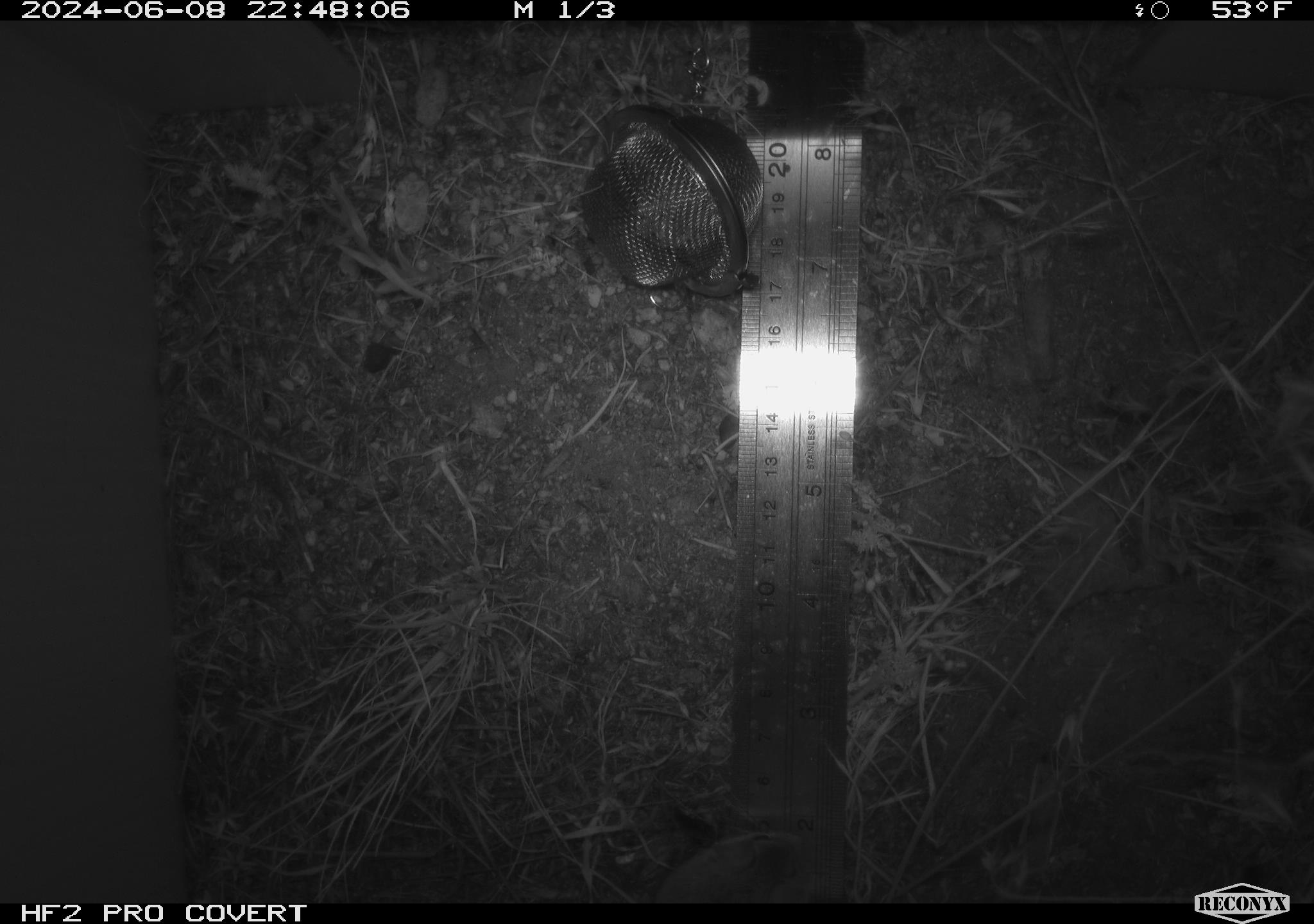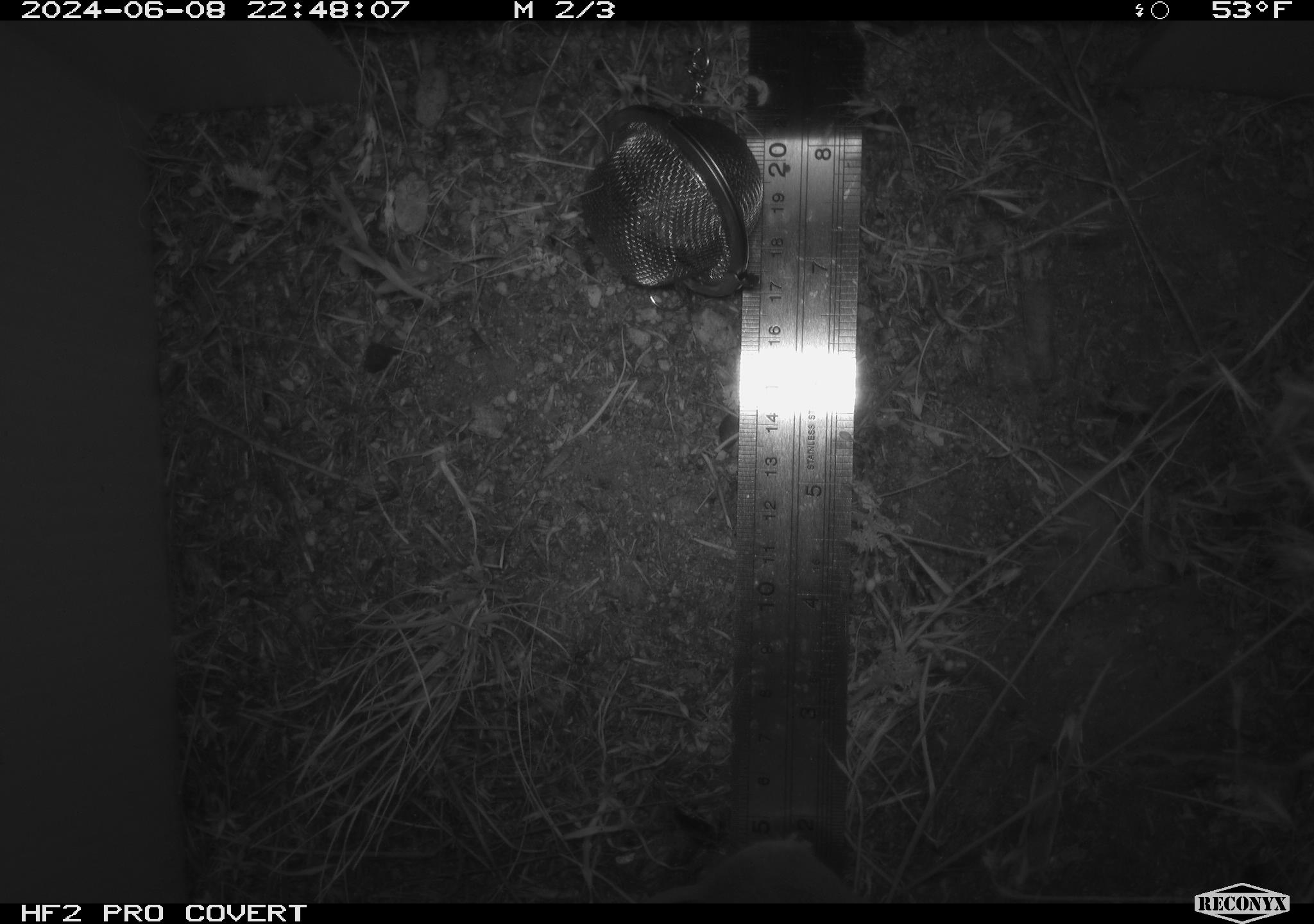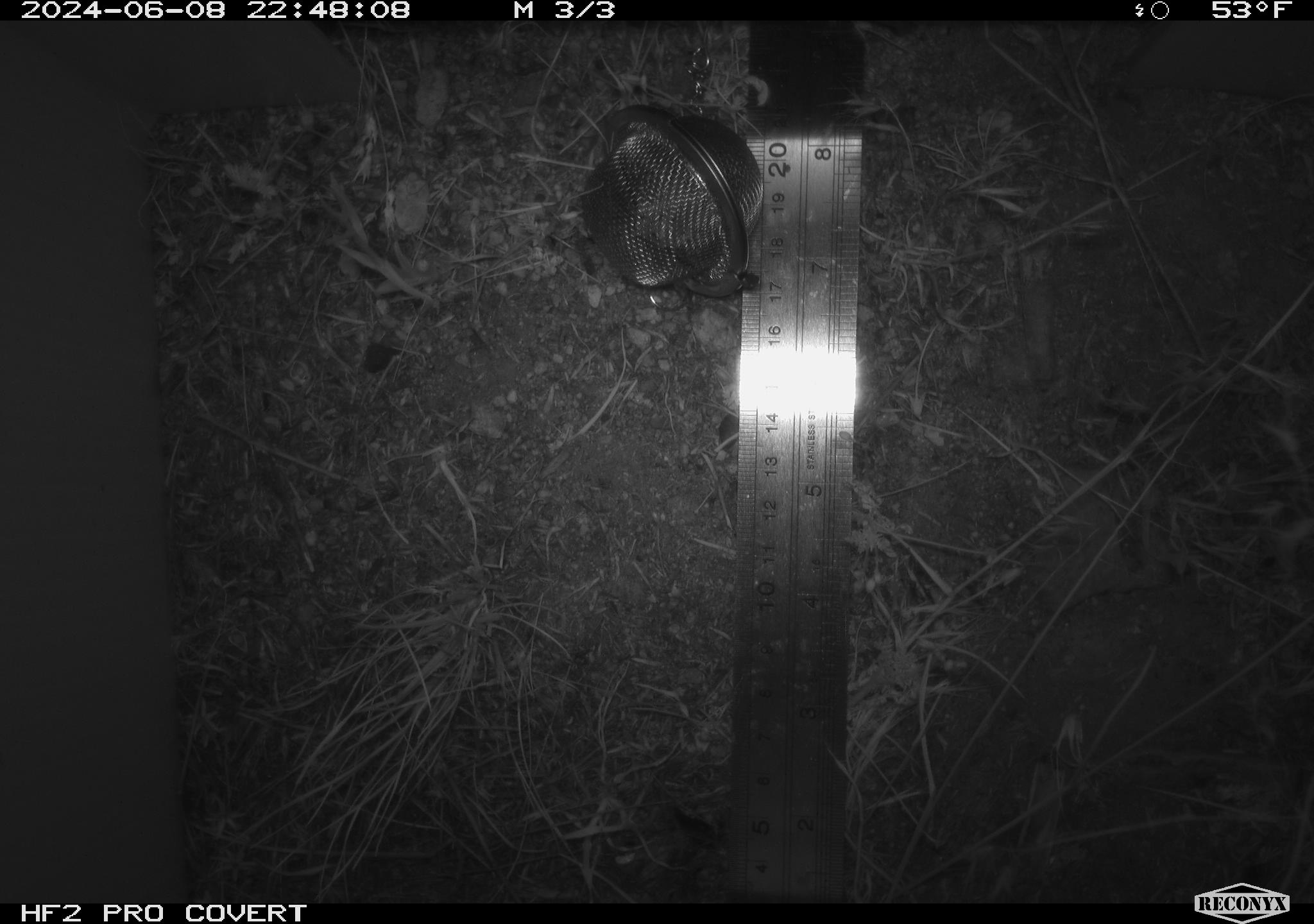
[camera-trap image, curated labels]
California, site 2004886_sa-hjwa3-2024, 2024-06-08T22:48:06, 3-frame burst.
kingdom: Animalia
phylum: Chordata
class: Mammalia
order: Rodentia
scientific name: Rodentia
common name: rodent